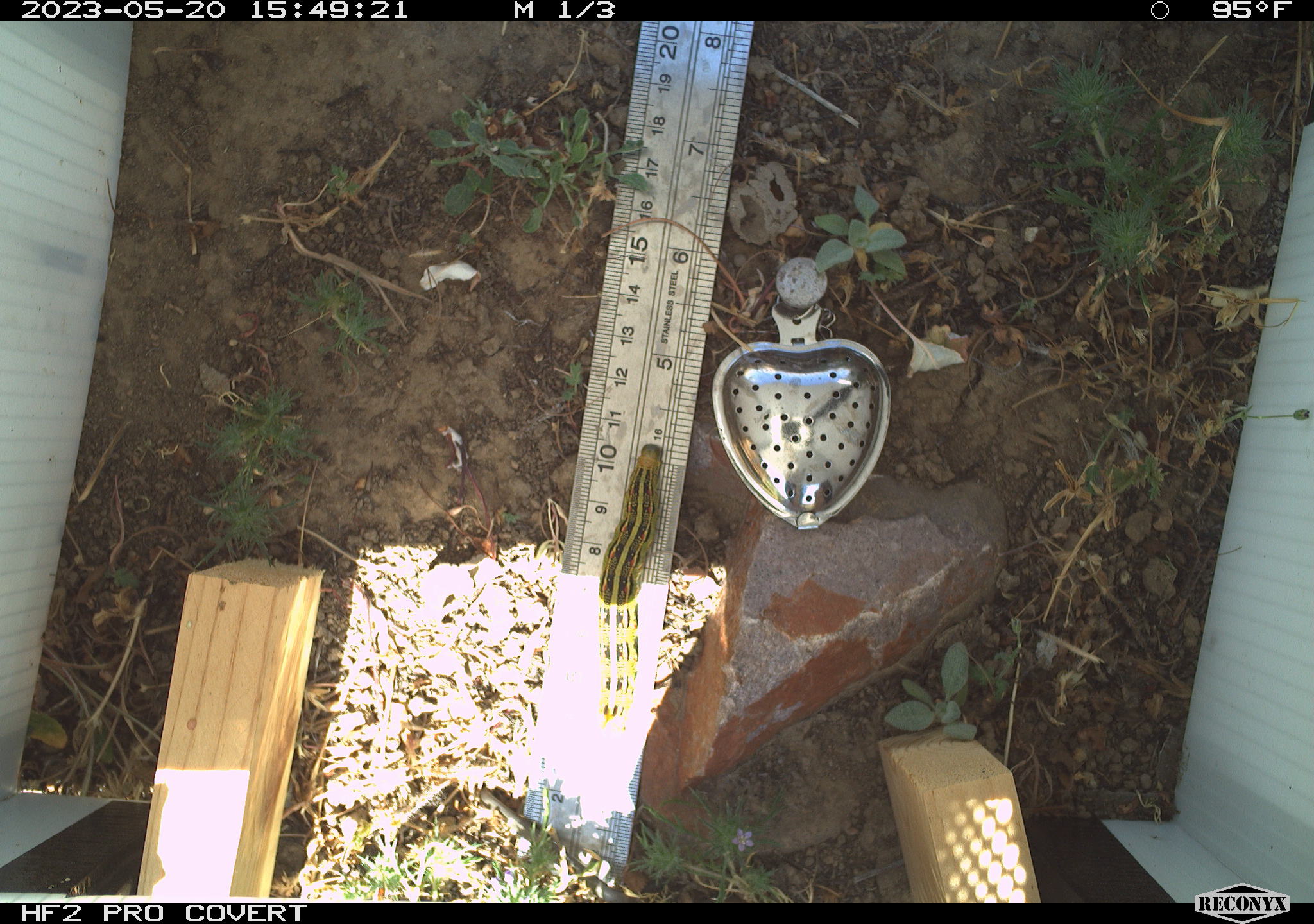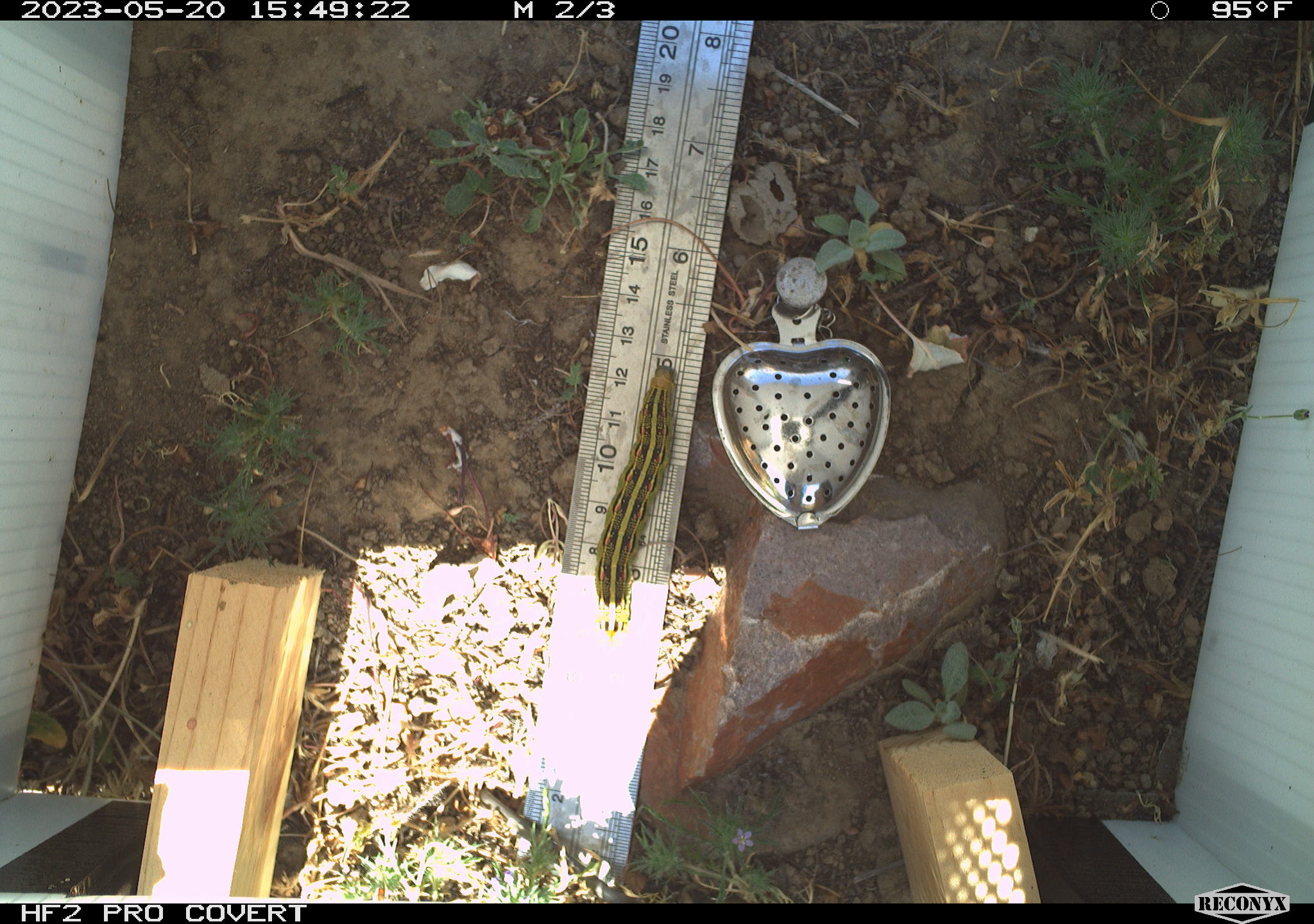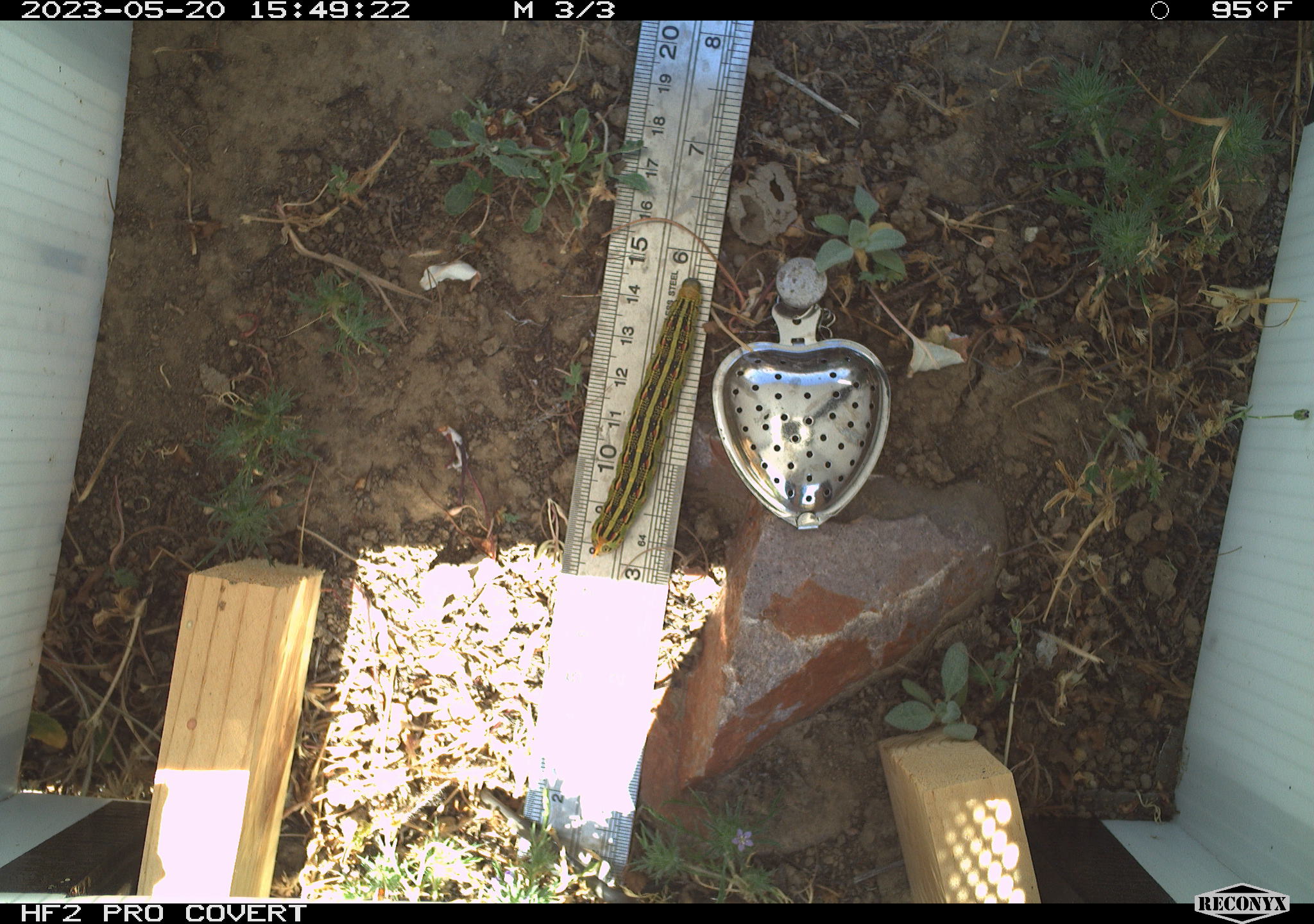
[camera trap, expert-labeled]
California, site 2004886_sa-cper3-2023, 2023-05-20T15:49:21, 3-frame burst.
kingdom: Animalia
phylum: Arthropoda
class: Insecta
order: Lepidoptera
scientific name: Lepidoptera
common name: butterflies and moths